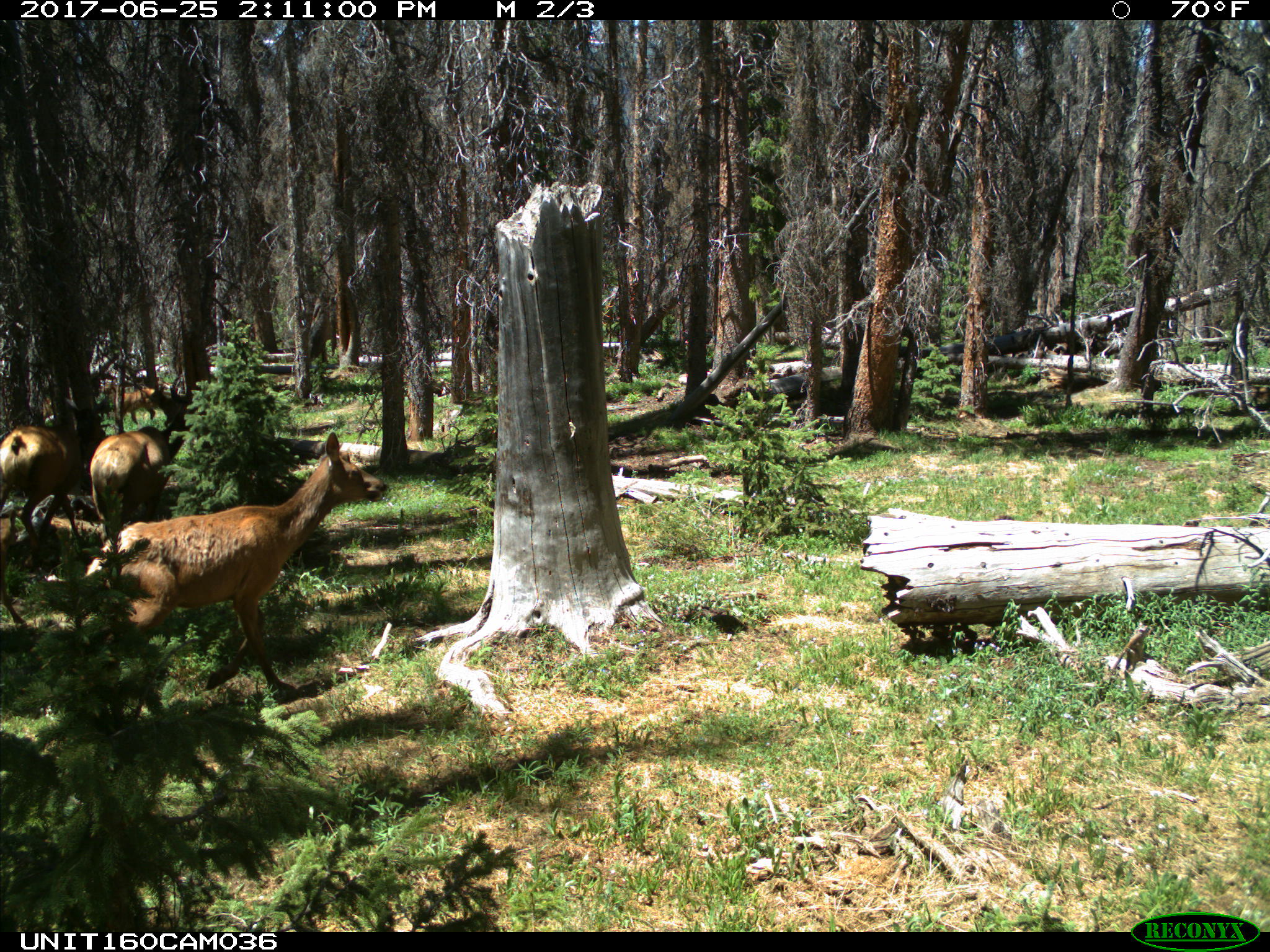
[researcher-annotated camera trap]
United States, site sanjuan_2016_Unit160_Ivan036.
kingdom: Animalia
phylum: Chordata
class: Mammalia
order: Artiodactyla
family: Cervidae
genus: Cervus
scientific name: Cervus elaphus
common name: red deer